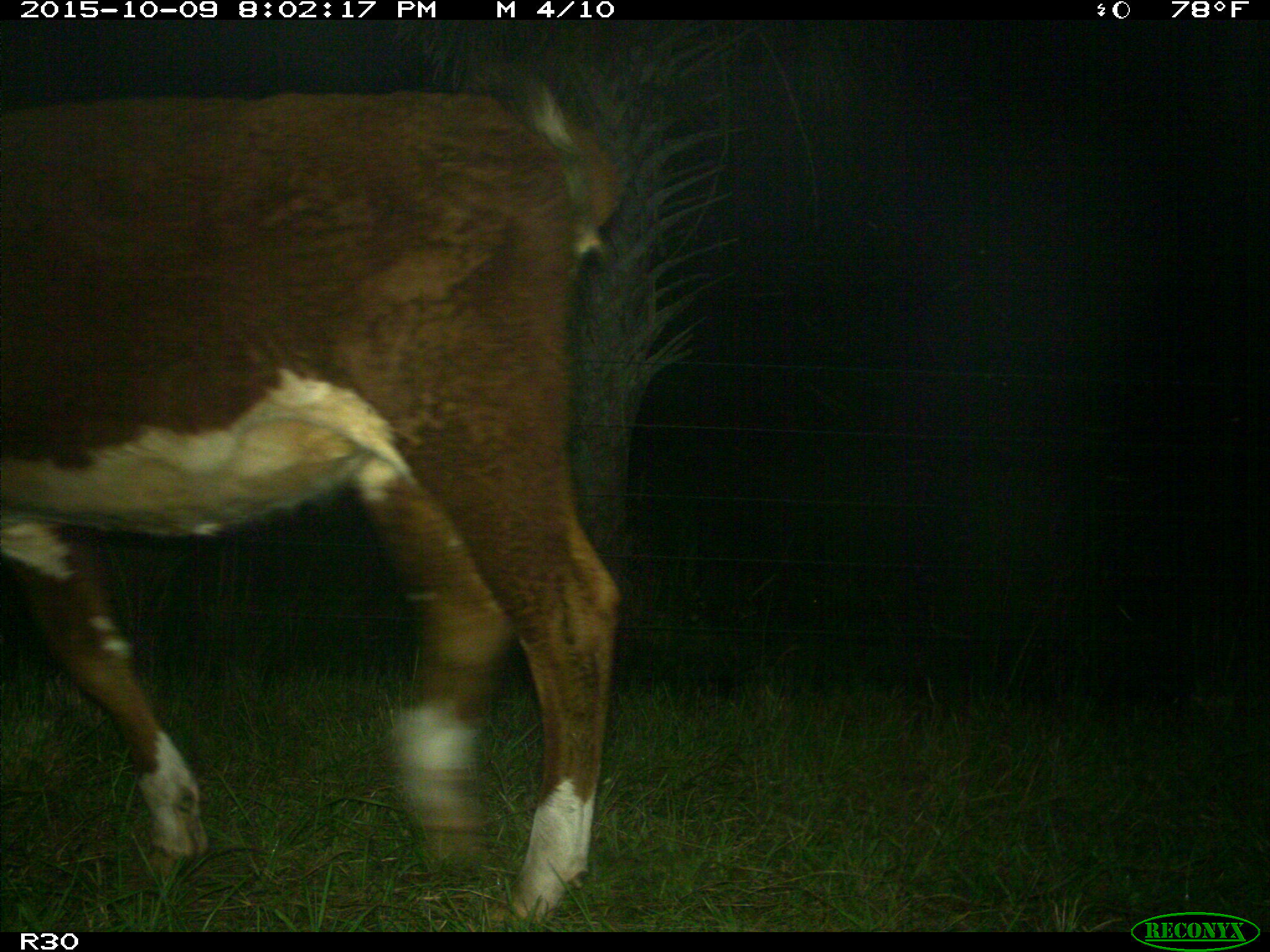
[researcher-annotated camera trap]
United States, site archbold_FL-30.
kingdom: Animalia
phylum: Chordata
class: Mammalia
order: Artiodactyla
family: Bovidae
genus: Bos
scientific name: Bos taurus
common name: domestic cow